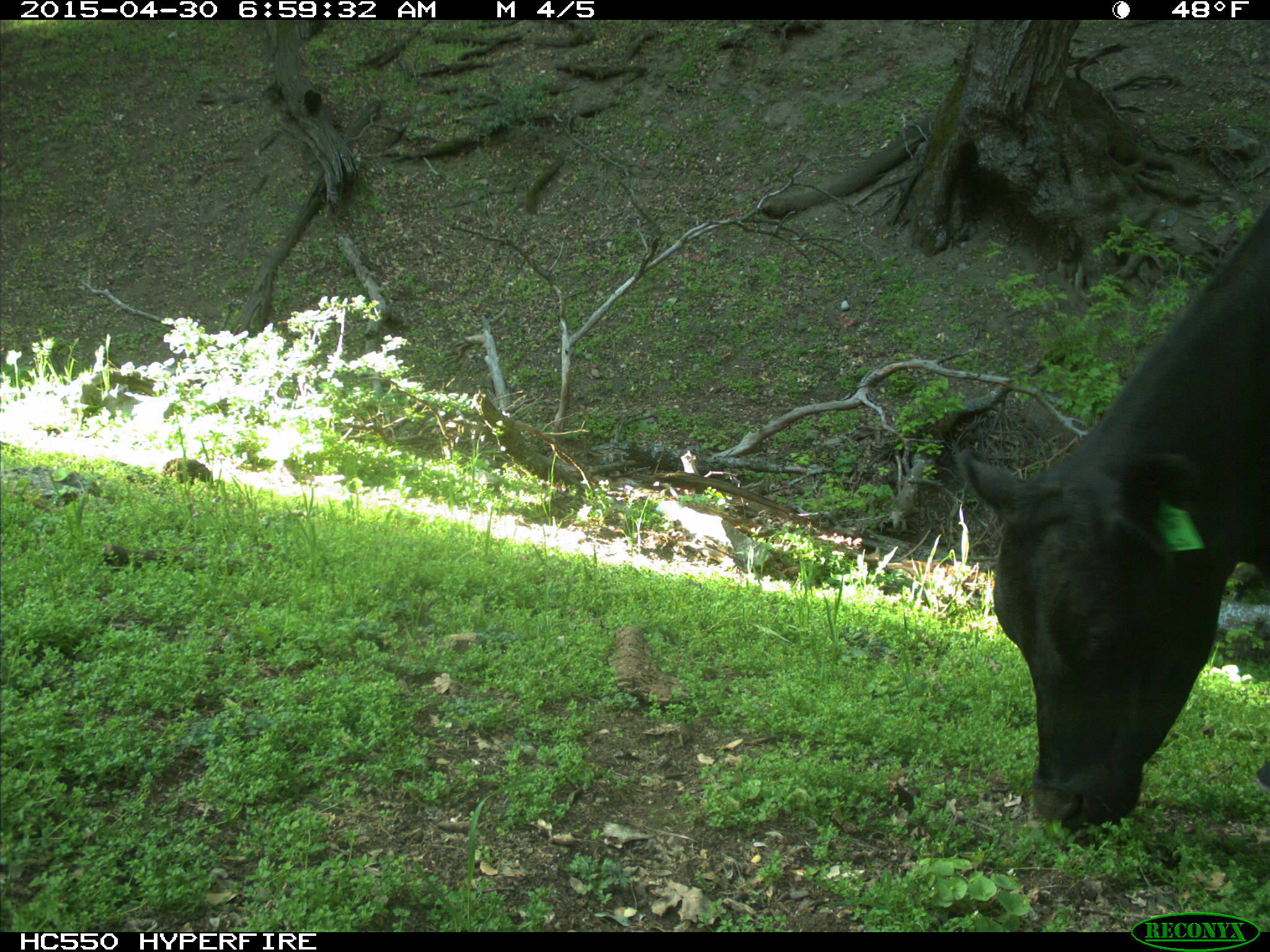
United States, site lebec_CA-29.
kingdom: Animalia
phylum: Chordata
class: Mammalia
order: Artiodactyla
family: Bovidae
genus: Bos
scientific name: Bos taurus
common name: domestic cow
Bos taurus (domestic cow).